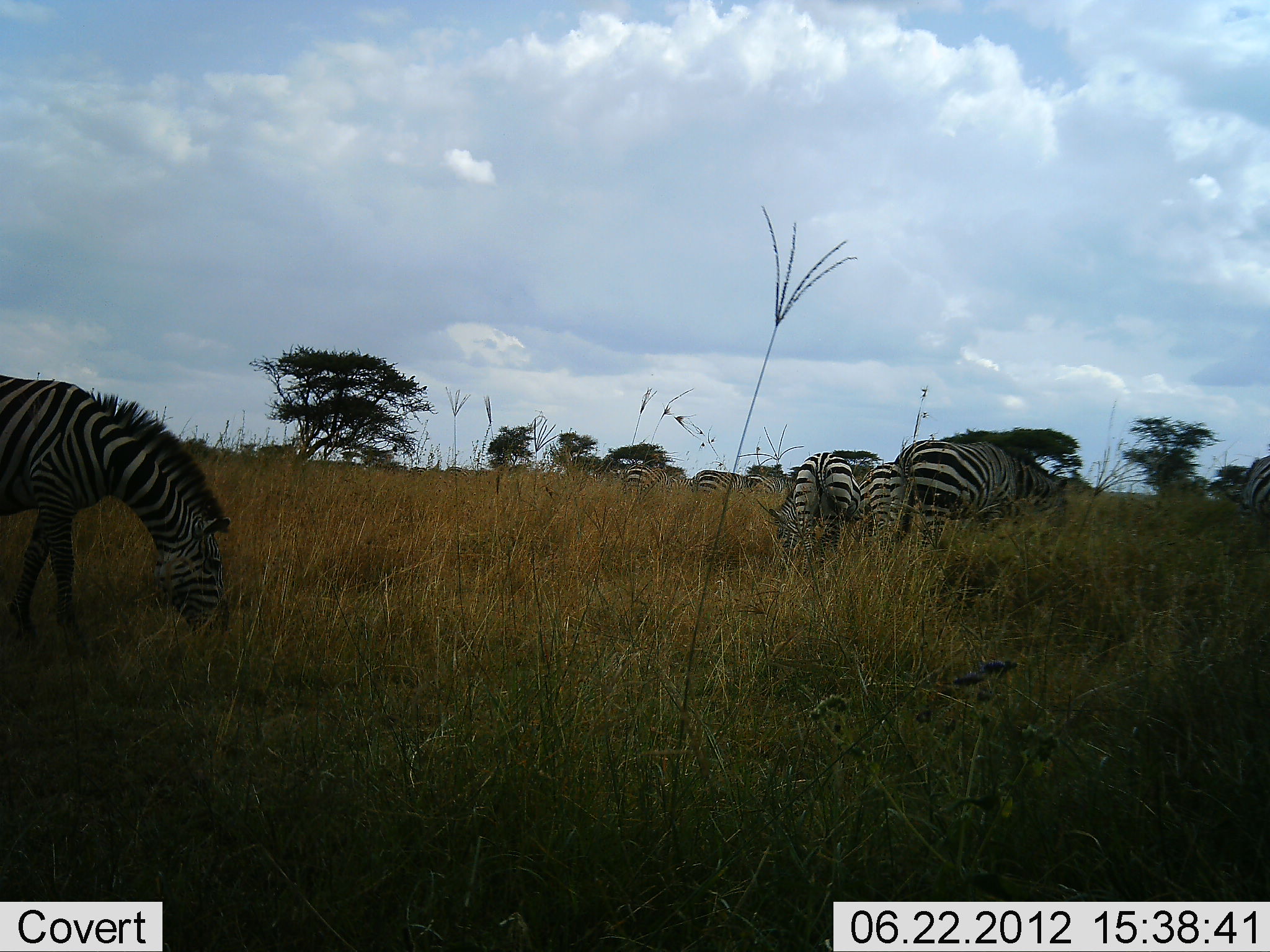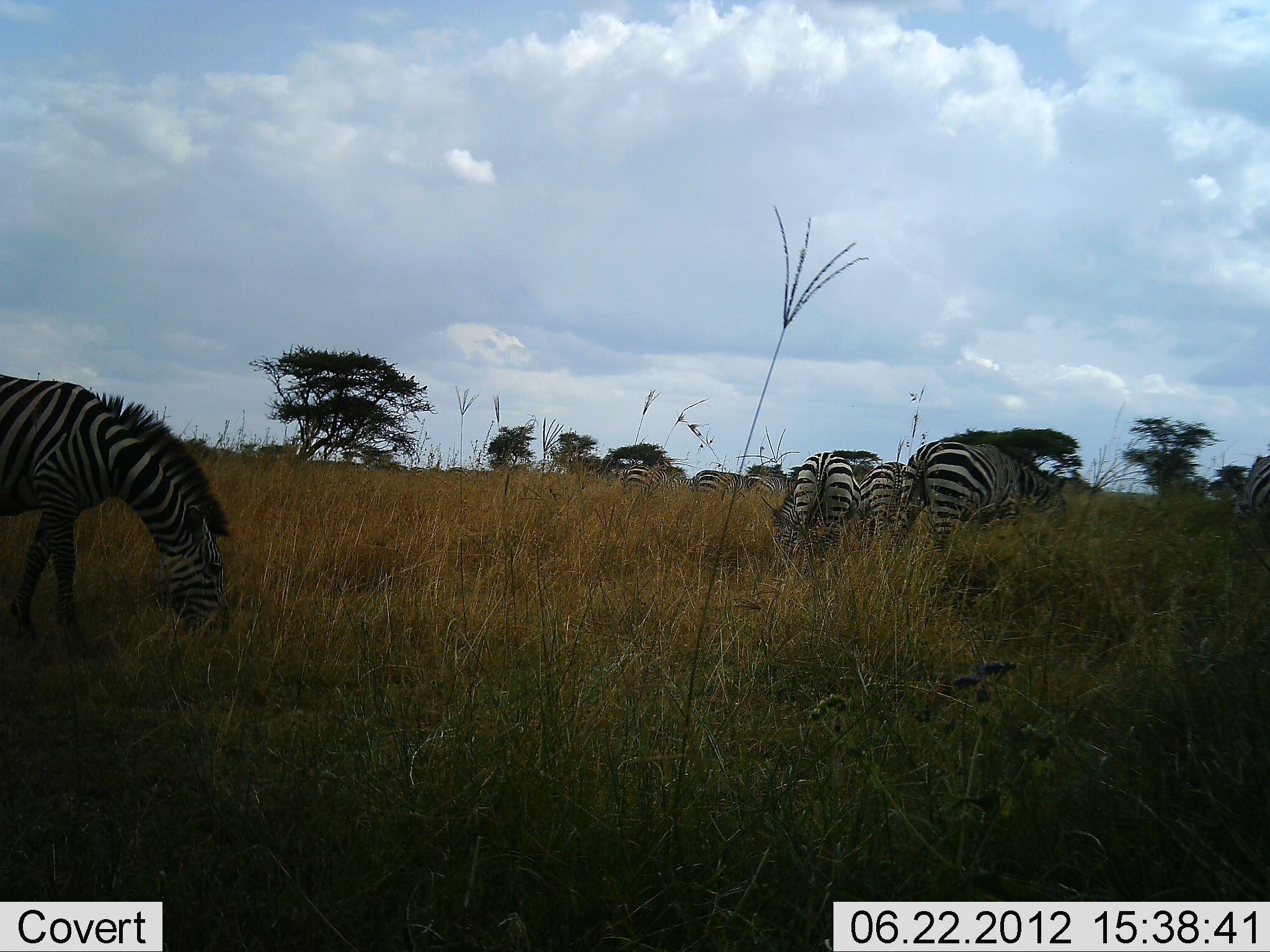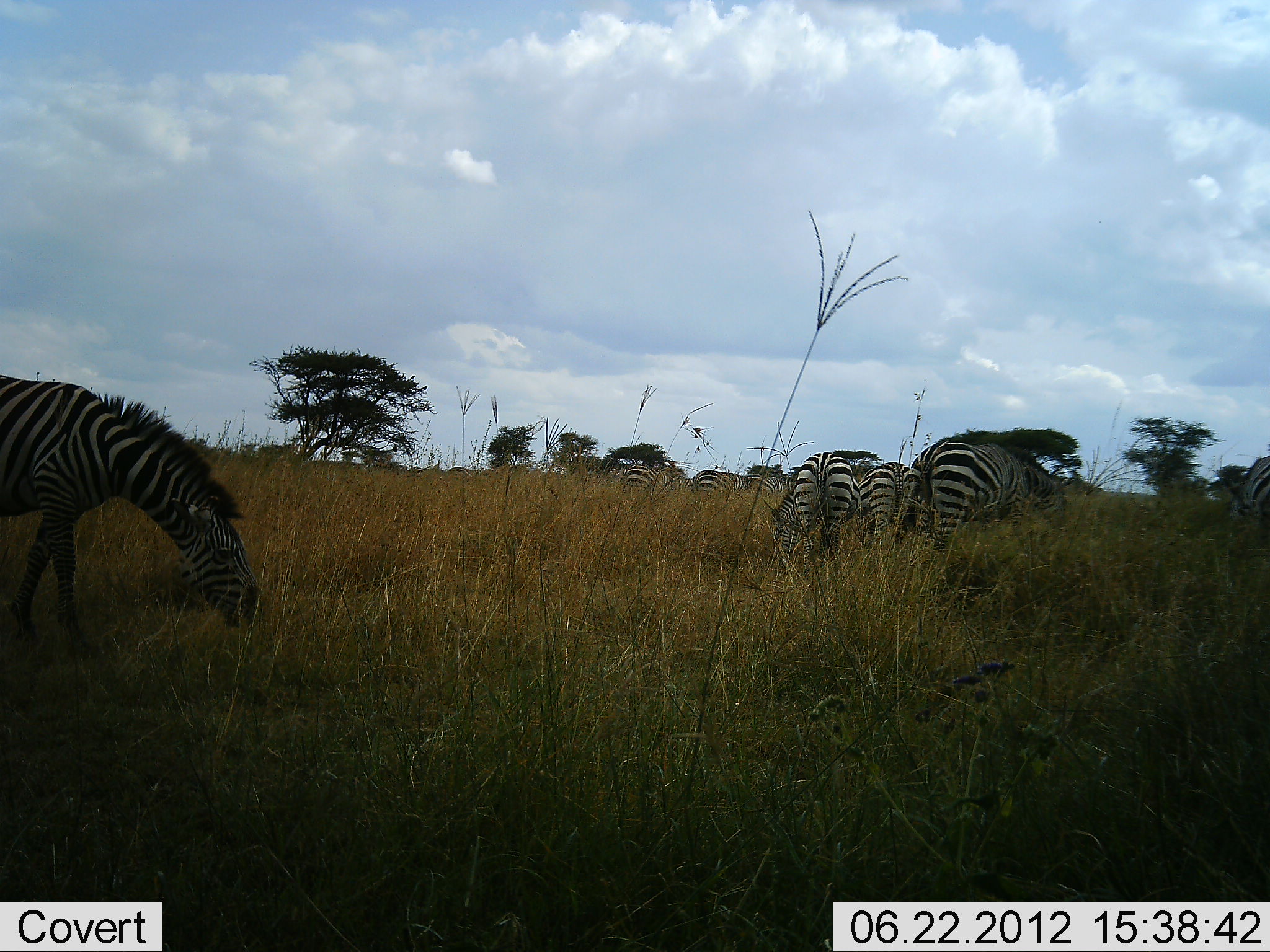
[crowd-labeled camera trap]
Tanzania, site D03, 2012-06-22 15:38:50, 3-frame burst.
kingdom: Animalia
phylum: Chordata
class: Mammalia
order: Perissodactyla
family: Equidae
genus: Equus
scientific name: Equus quagga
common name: plains zebra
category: zebra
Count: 7.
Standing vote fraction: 40%.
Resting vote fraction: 0%.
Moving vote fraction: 30%.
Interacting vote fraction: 0%.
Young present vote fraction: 0%.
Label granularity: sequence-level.